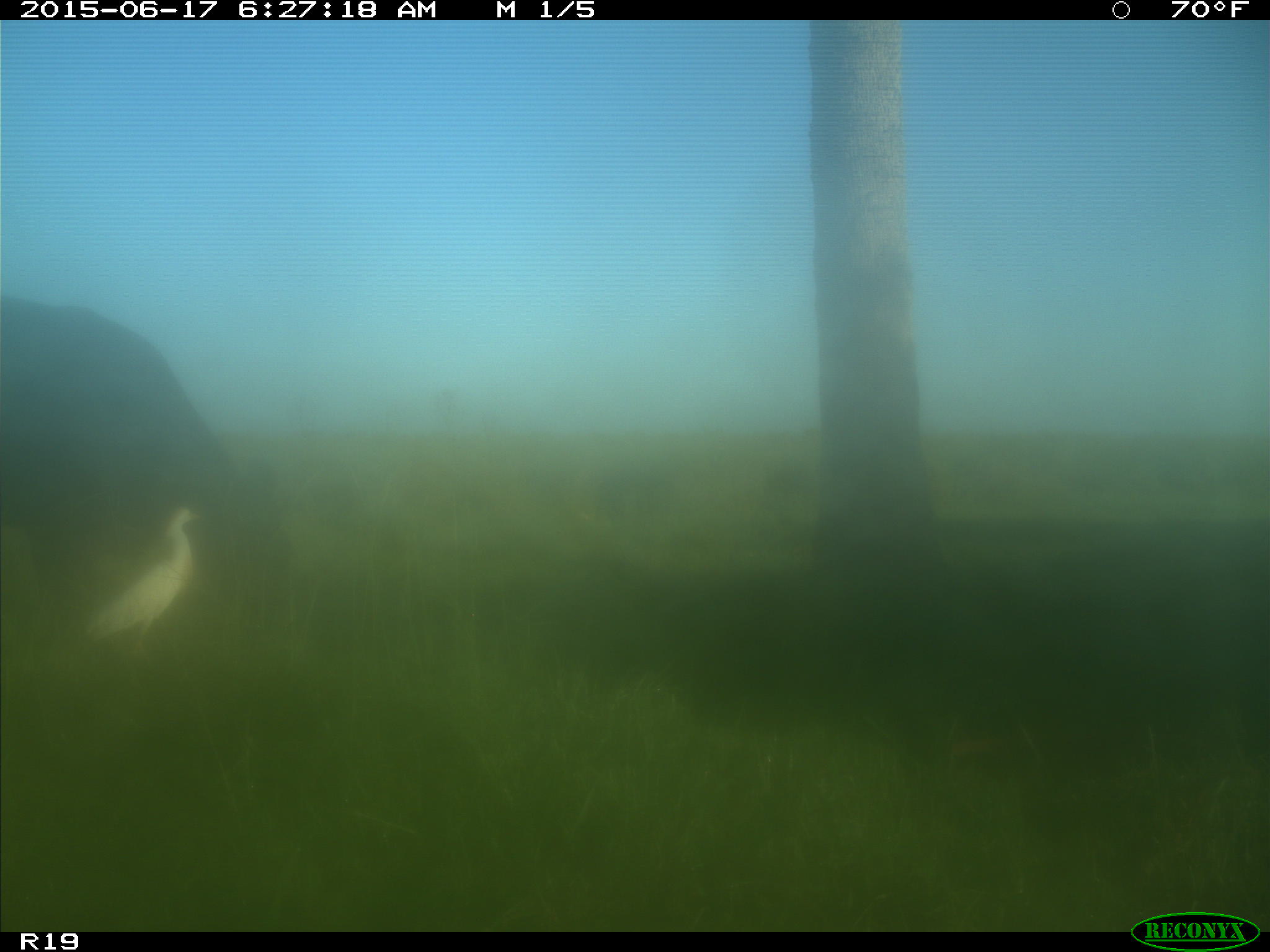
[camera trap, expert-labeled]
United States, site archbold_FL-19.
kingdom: Animalia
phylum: Chordata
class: Mammalia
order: Artiodactyla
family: Bovidae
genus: Bos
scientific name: Bos taurus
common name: domestic cow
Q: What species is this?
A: Bos taurus (domestic cow).